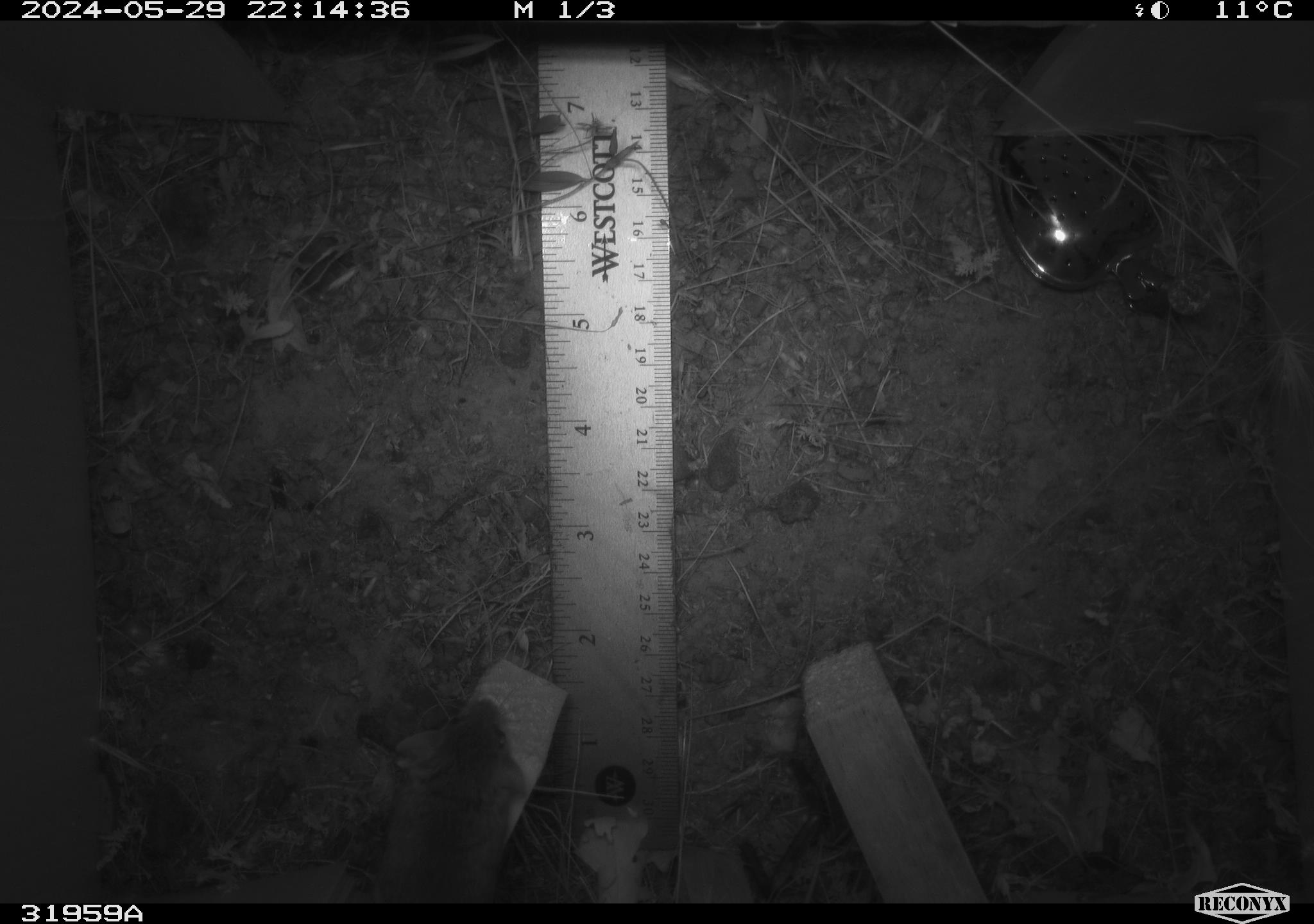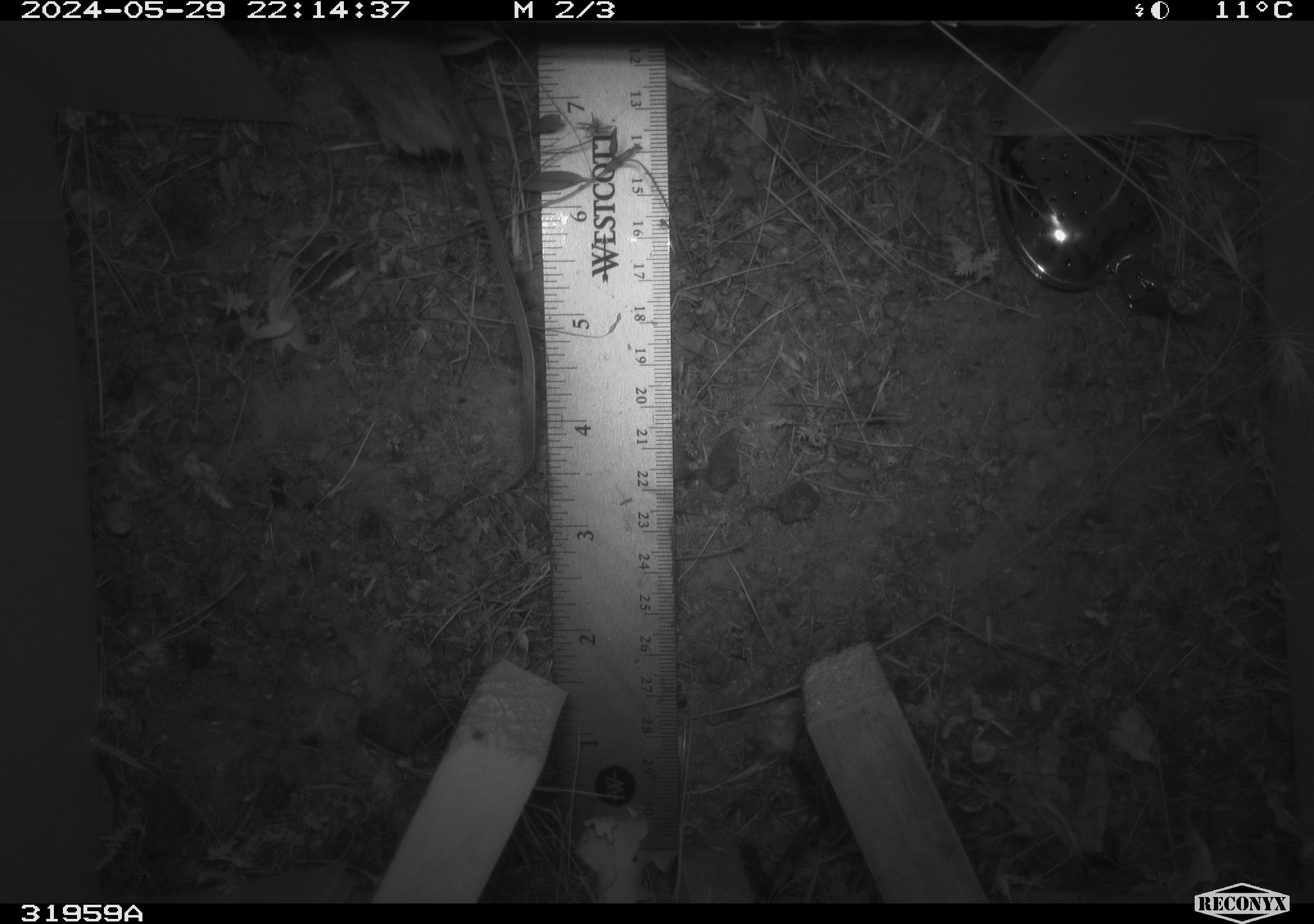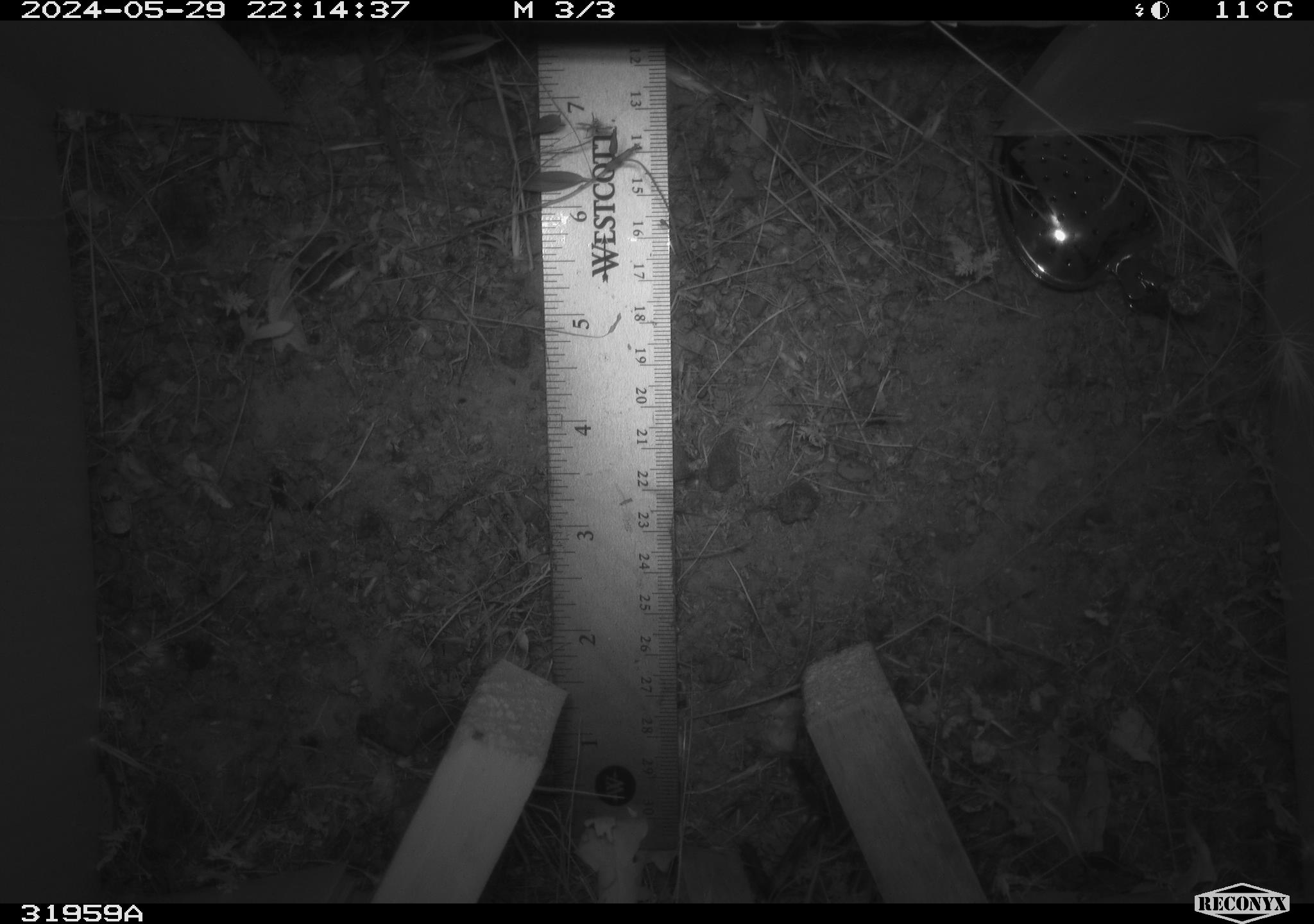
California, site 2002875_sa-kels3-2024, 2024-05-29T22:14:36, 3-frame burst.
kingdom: Animalia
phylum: Chordata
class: Mammalia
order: Rodentia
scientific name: Rodentia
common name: rodent